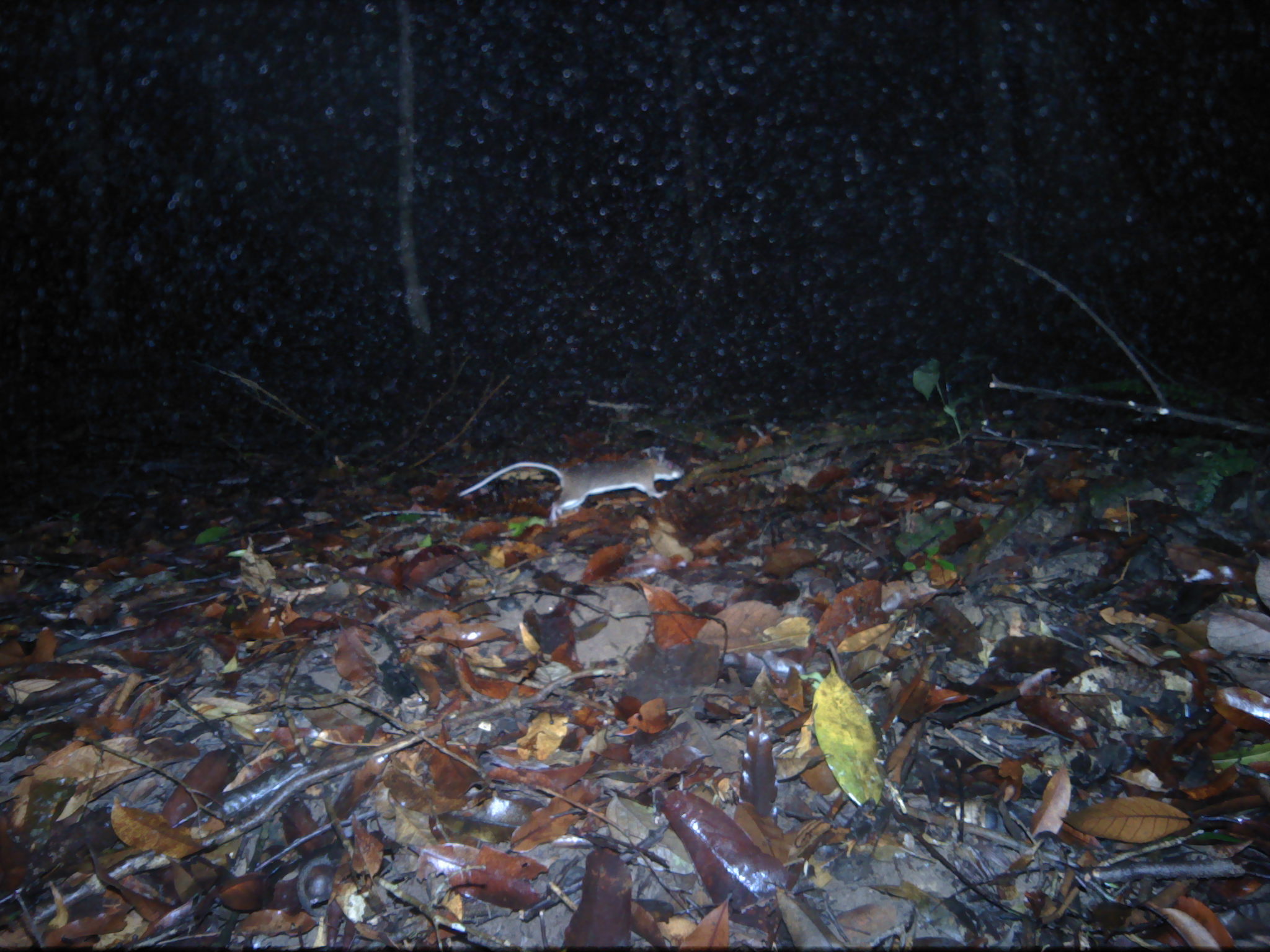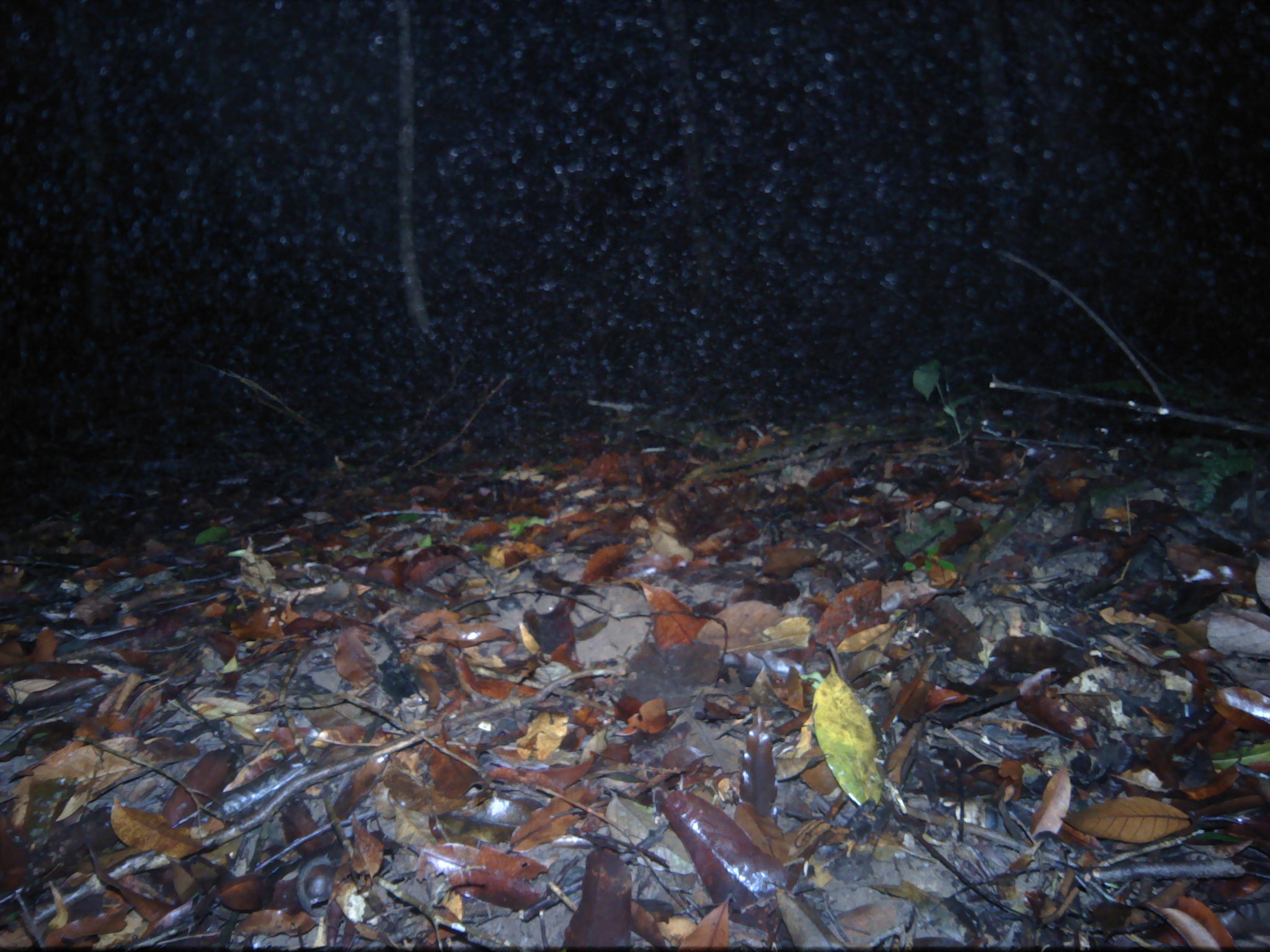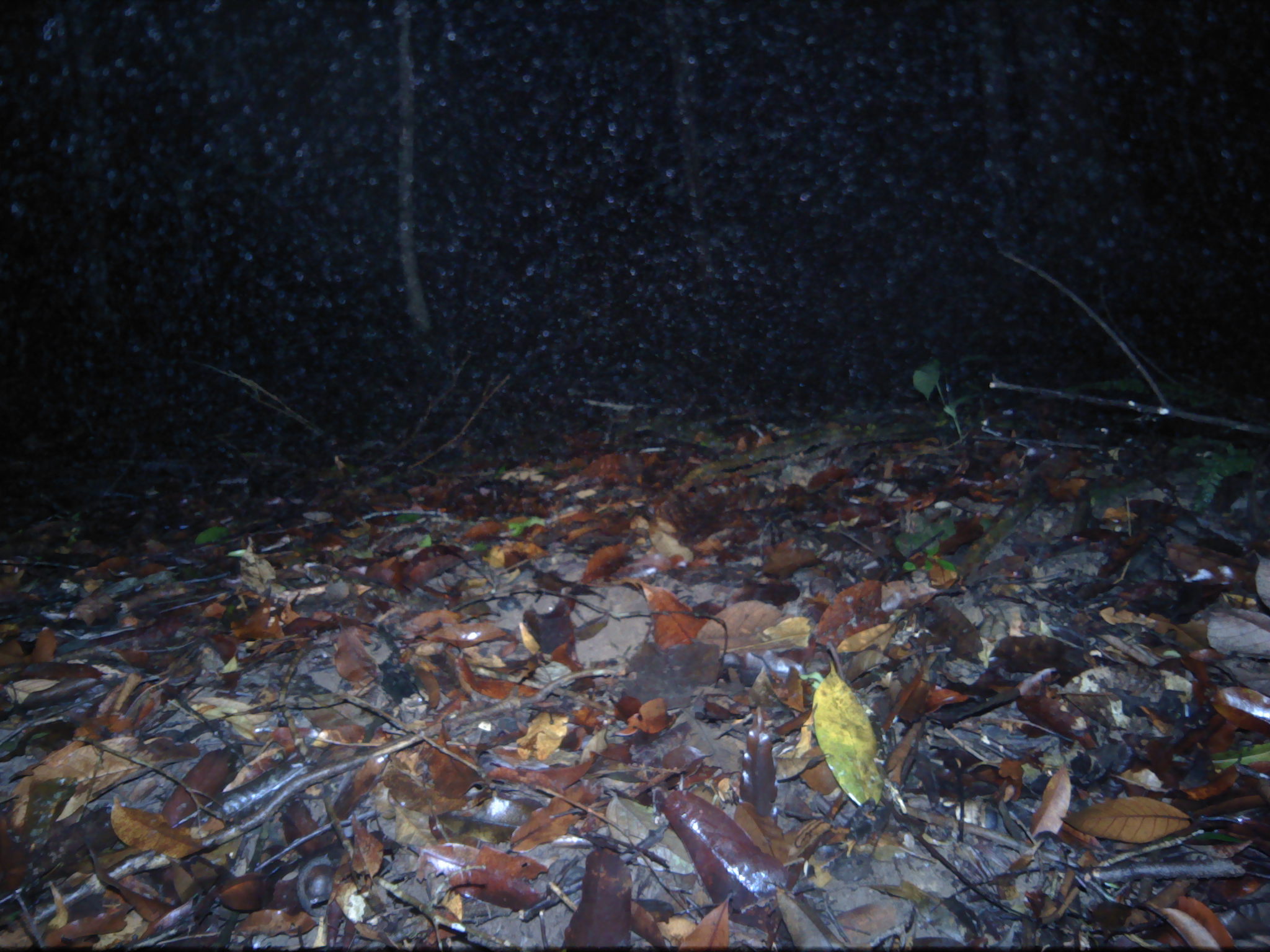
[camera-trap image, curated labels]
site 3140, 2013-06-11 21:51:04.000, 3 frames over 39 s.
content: unidentified animal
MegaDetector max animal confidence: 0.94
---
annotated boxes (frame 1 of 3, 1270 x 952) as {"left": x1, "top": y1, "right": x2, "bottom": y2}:
unknown: {"left": 454, "top": 442, "right": 685, "bottom": 525}